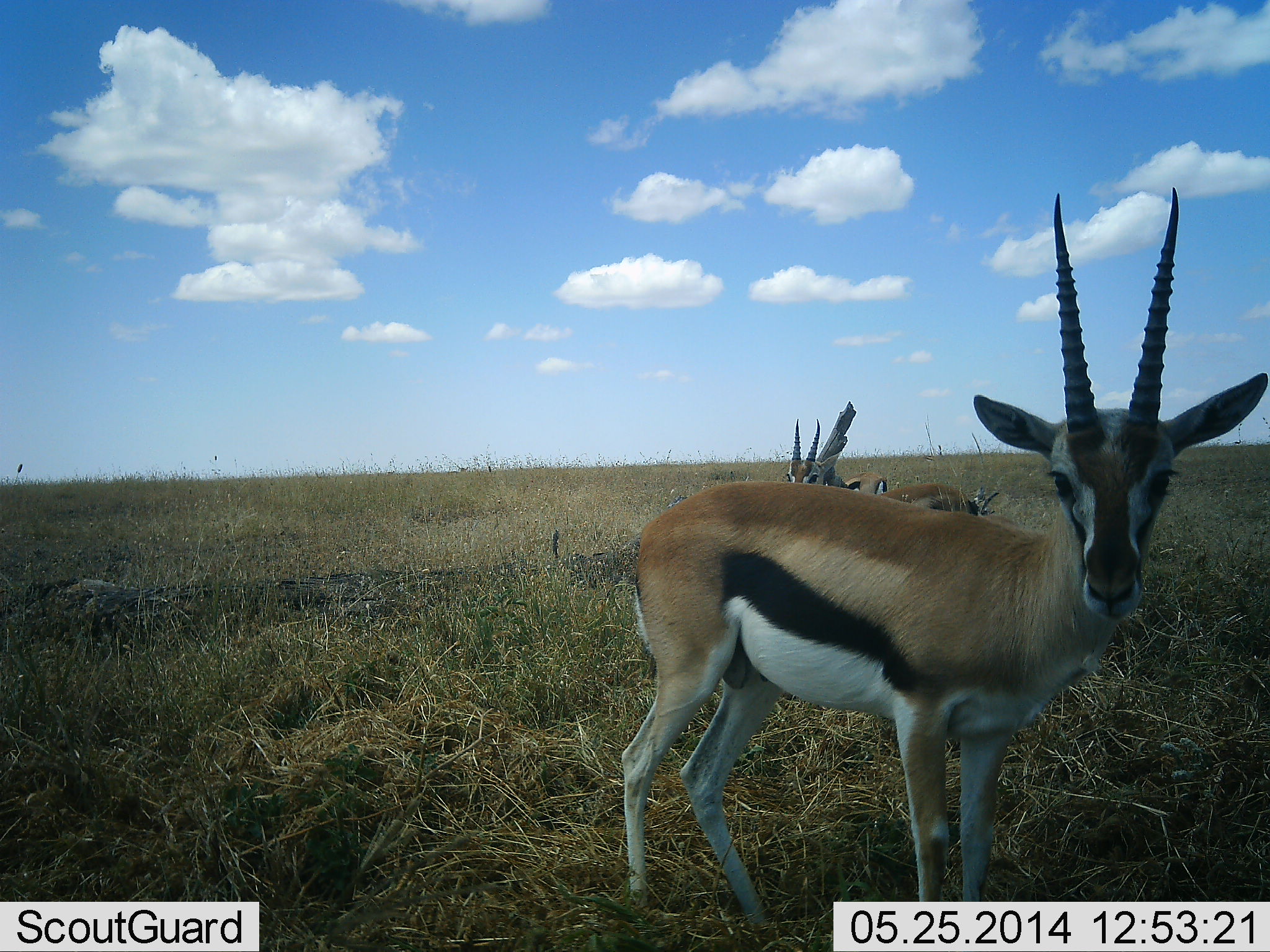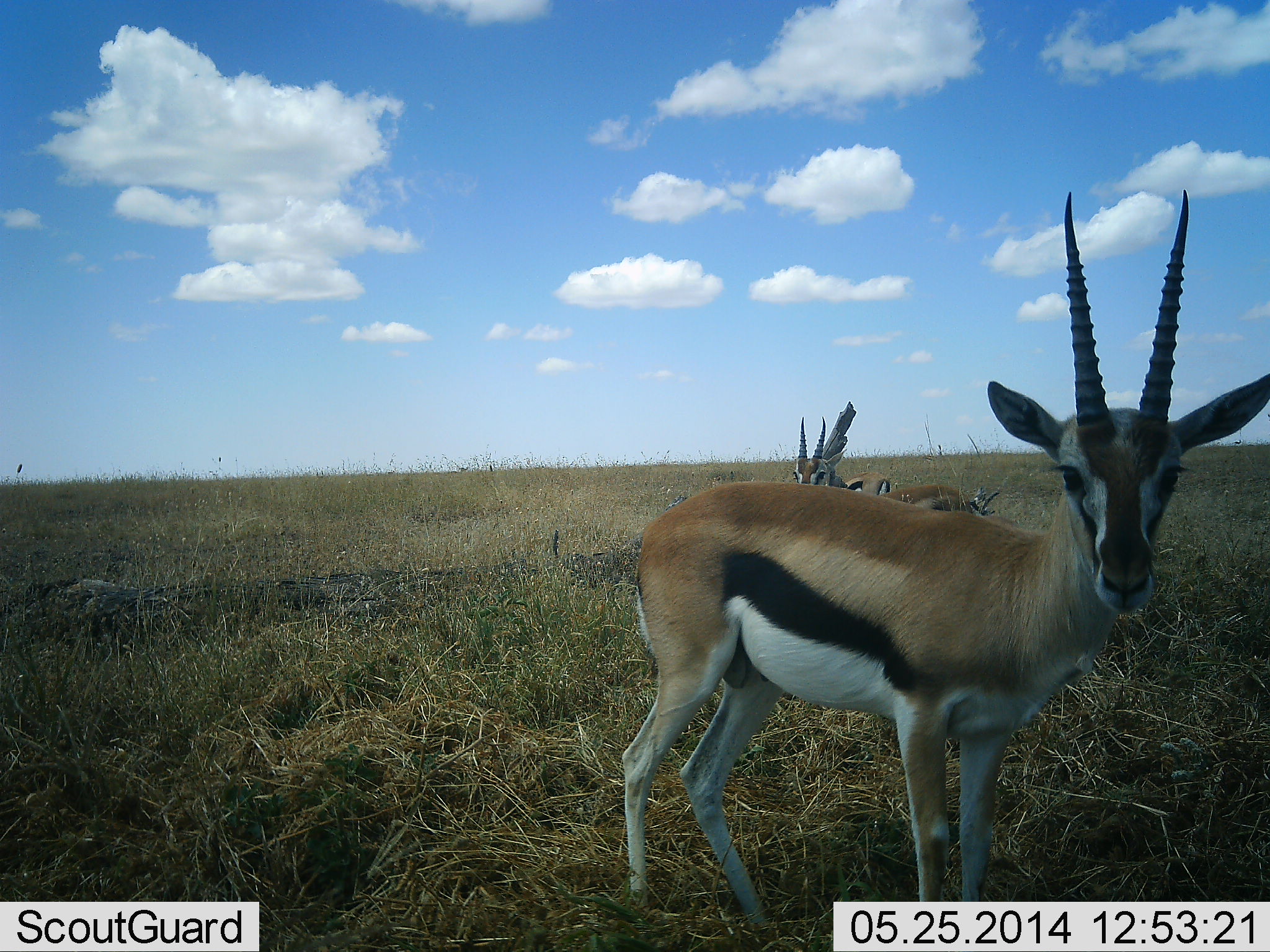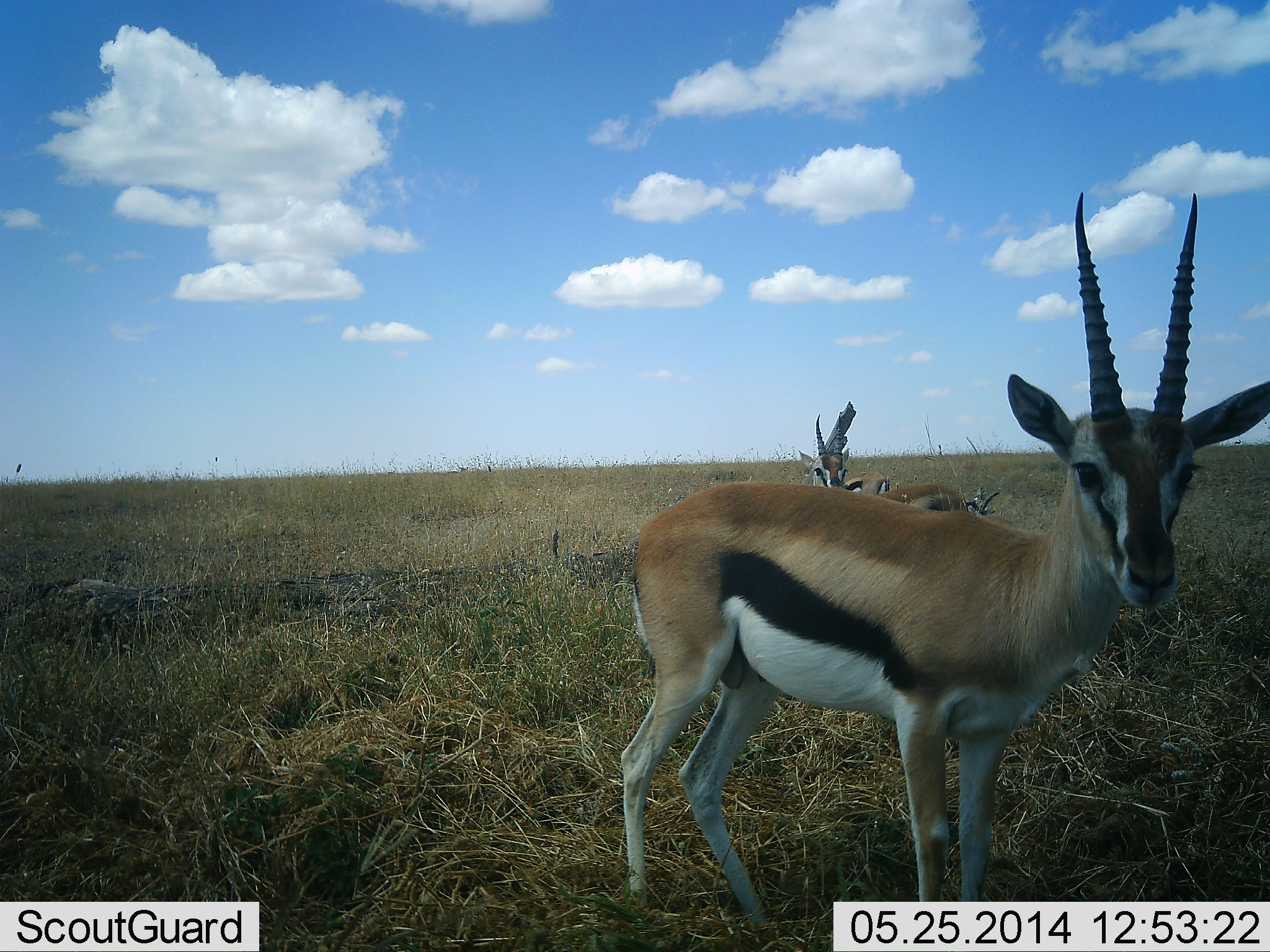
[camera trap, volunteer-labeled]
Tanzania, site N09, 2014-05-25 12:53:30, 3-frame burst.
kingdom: Animalia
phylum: Chordata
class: Mammalia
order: Artiodactyla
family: Bovidae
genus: Eudorcas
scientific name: Eudorcas thomsonii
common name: thomson's gazelle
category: gazellethomsons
Gazellethomsons (thomson's gazelle) (Eudorcas thomsonii), count 3. Behavior (volunteer vote fractions): standing 100%, resting 0%, moving 0%, interacting 0%. Young present (vote fraction): 0%. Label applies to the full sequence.